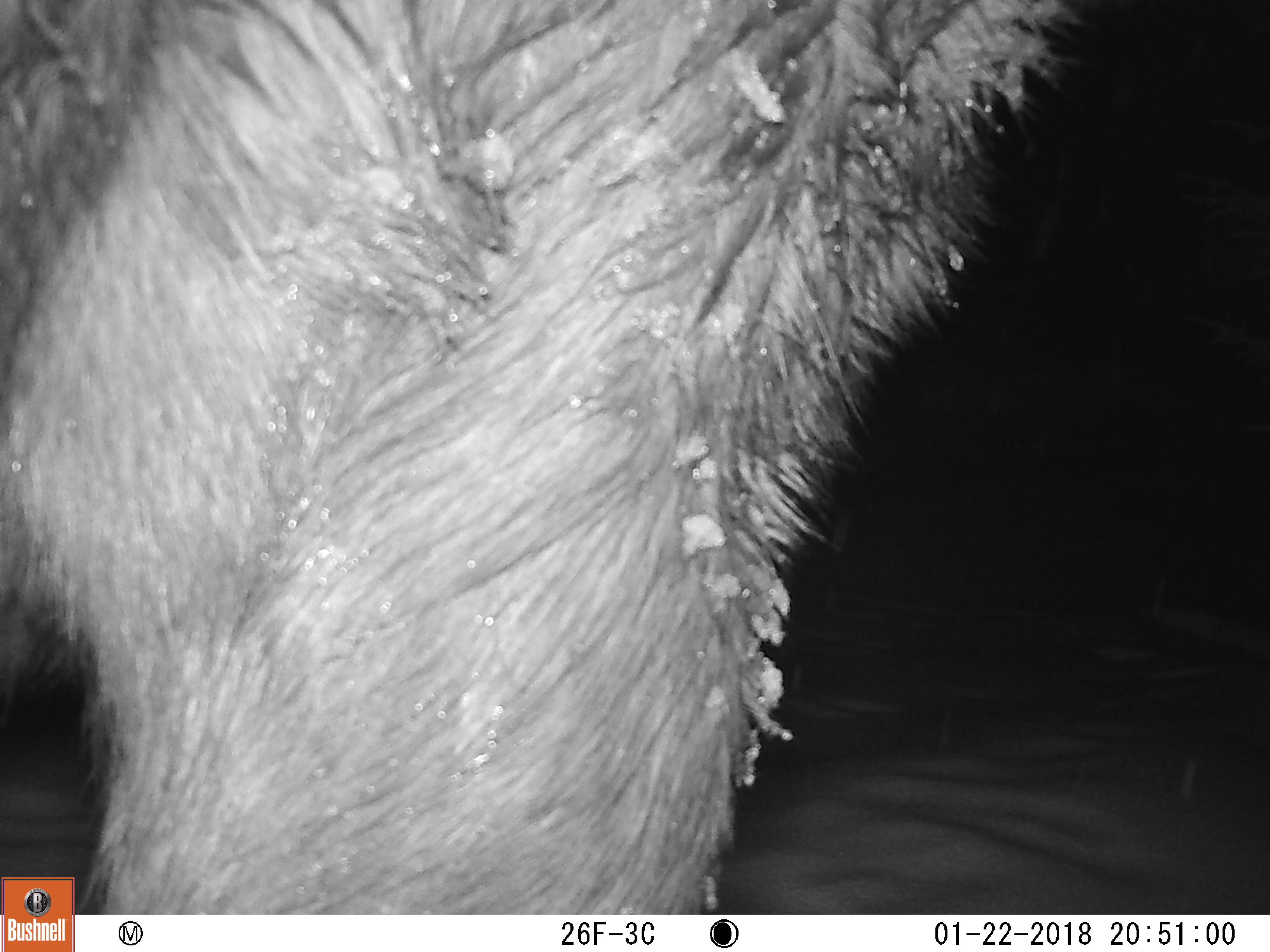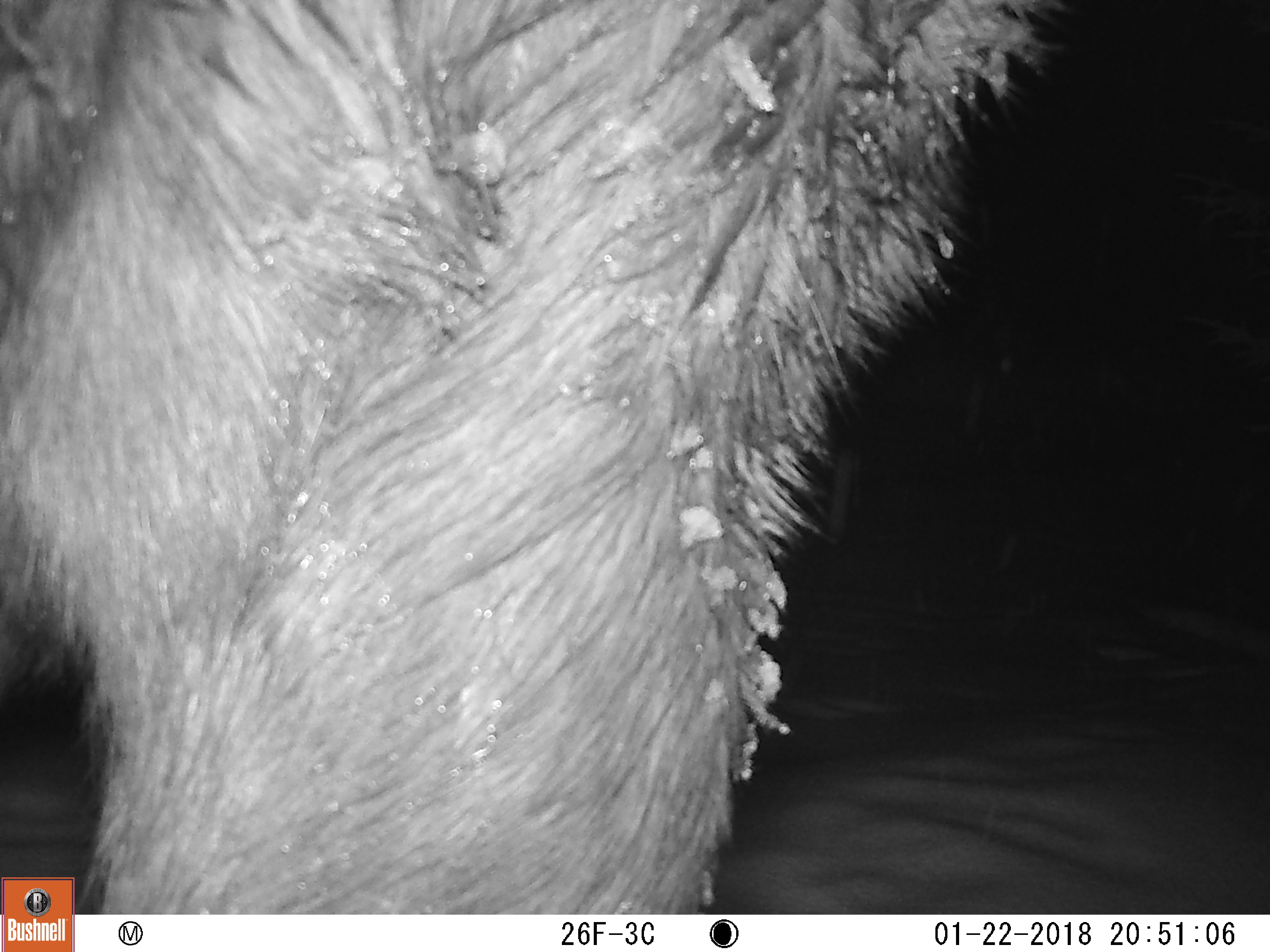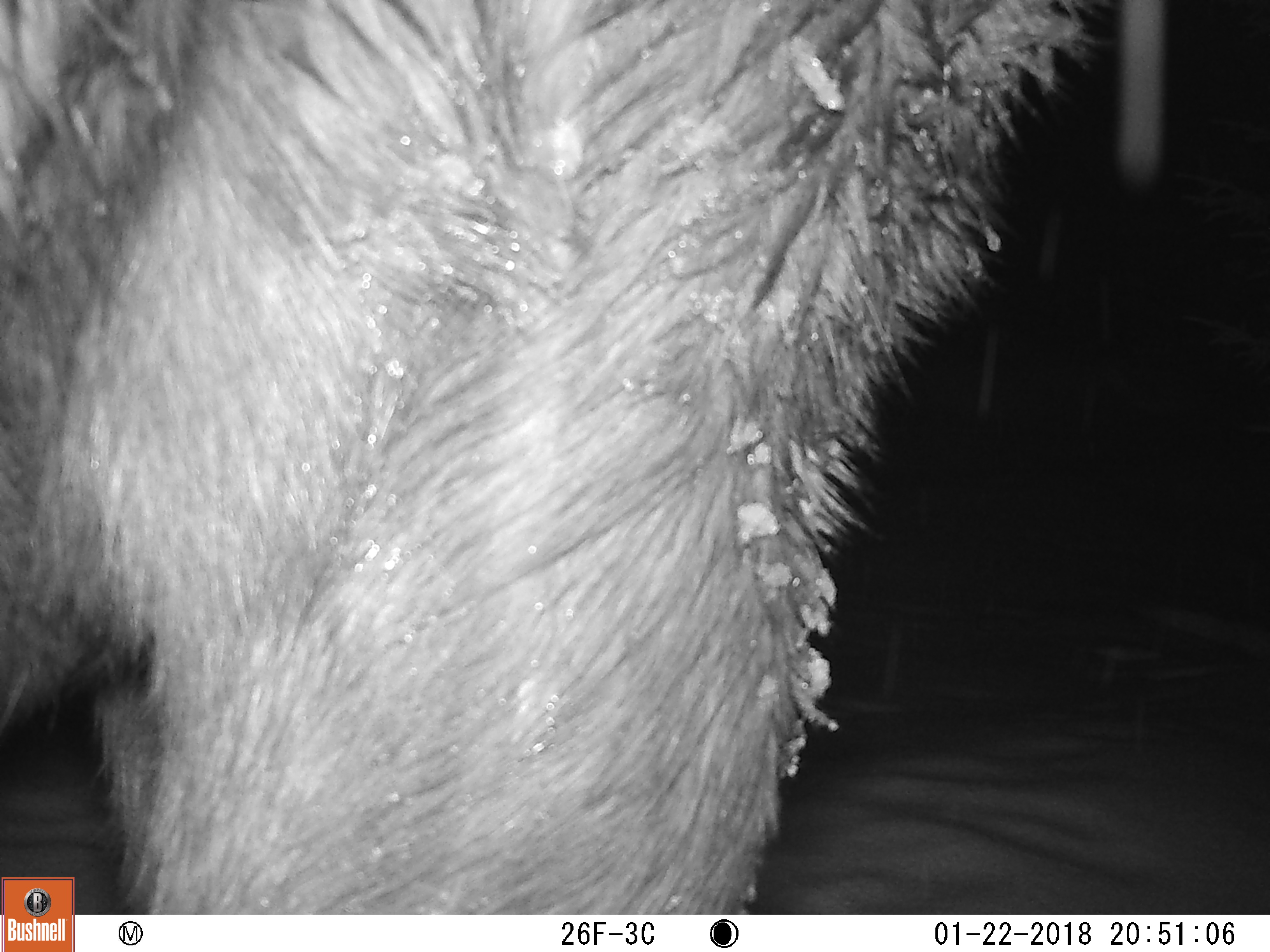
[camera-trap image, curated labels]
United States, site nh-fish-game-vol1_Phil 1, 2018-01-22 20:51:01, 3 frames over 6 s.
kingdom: Animalia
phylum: Chordata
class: Mammalia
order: Artiodactyla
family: Cervidae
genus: Alces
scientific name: Alces alces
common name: moose